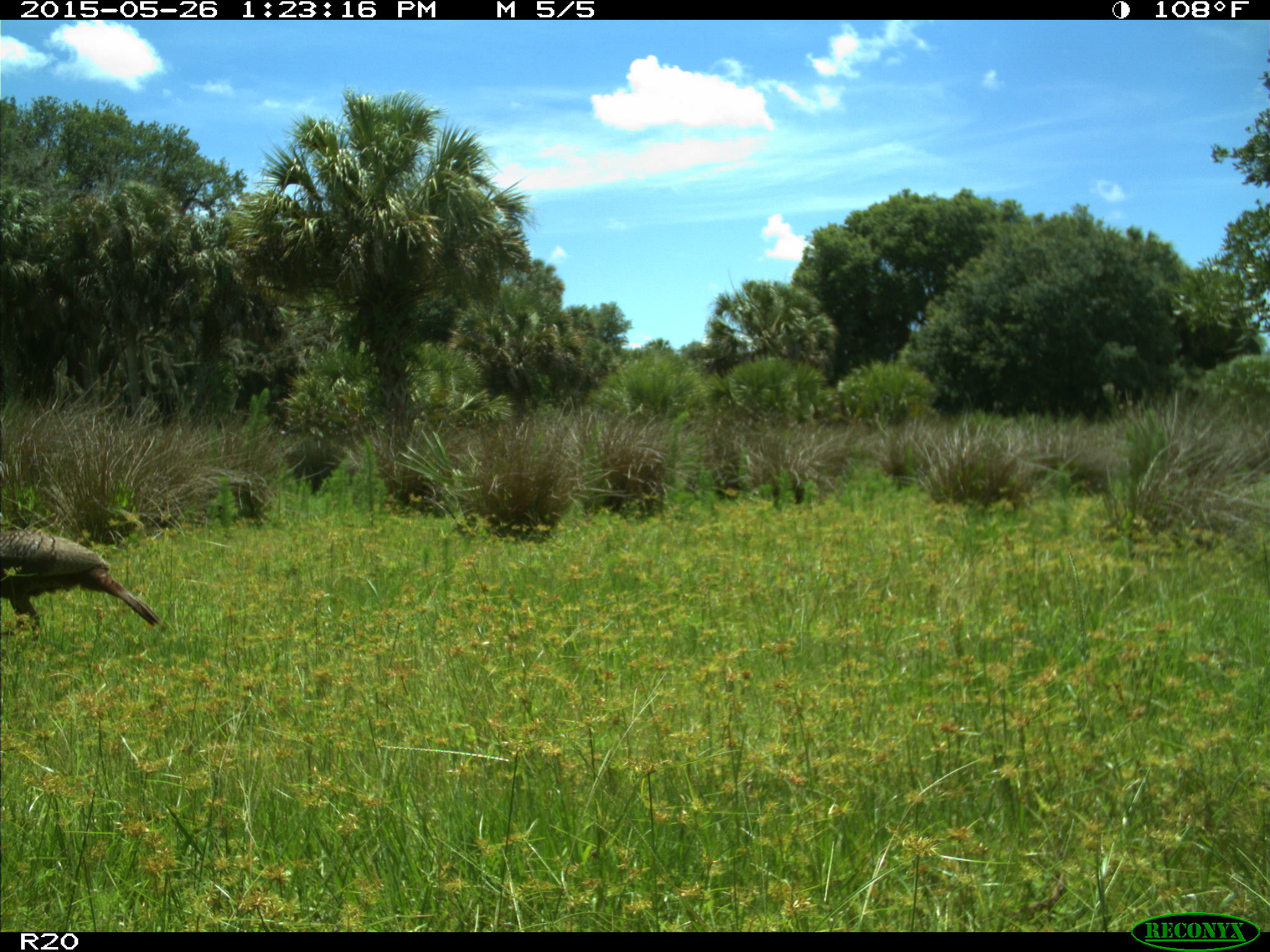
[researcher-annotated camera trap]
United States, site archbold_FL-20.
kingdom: Animalia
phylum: Chordata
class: Aves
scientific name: Aves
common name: birds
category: unidentified bird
Unidentified bird (birds) (Aves).